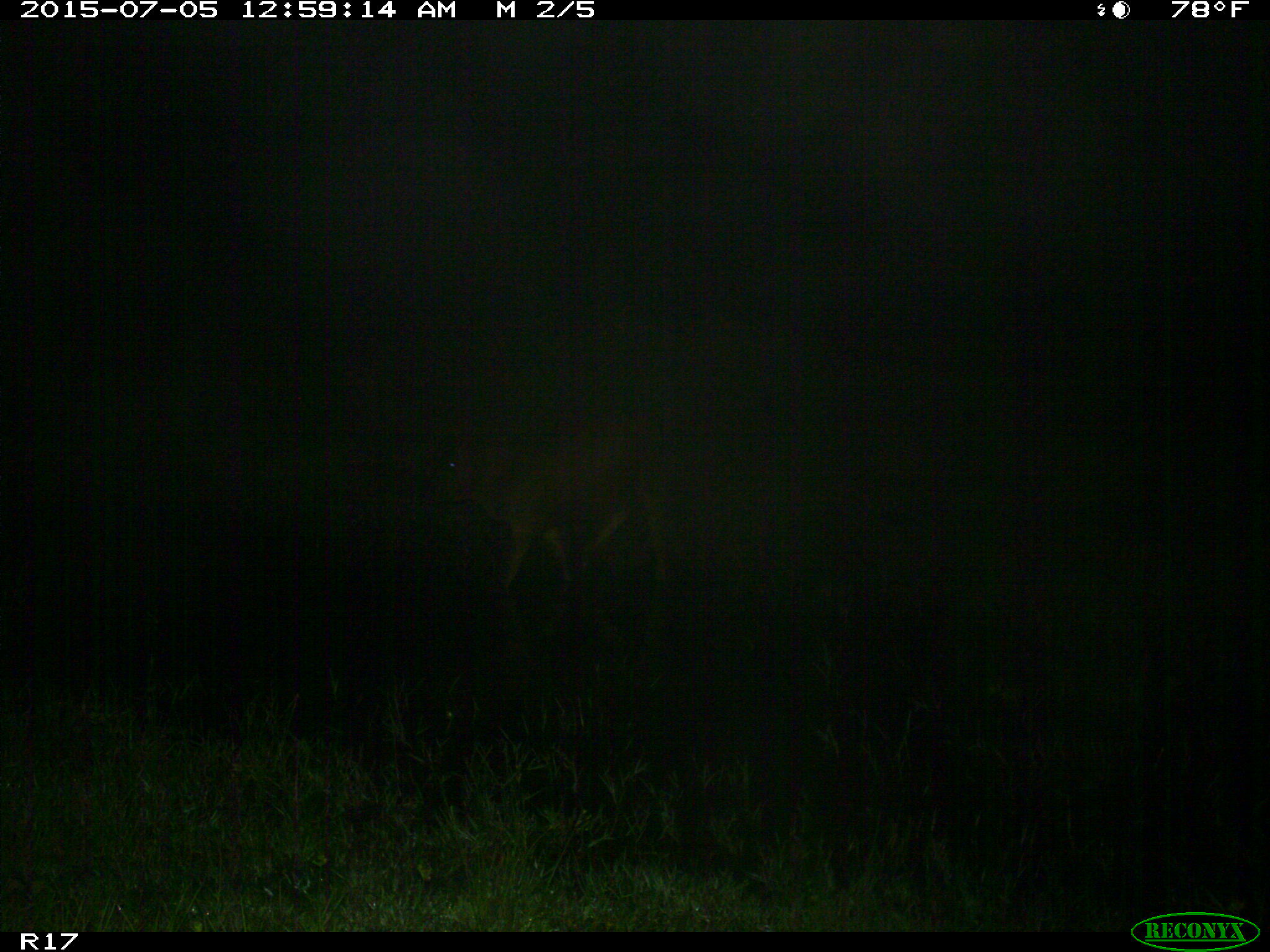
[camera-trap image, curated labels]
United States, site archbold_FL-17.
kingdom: Animalia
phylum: Chordata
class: Mammalia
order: Artiodactyla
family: Bovidae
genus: Bos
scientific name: Bos taurus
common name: domestic cow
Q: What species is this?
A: Bos taurus (domestic cow).